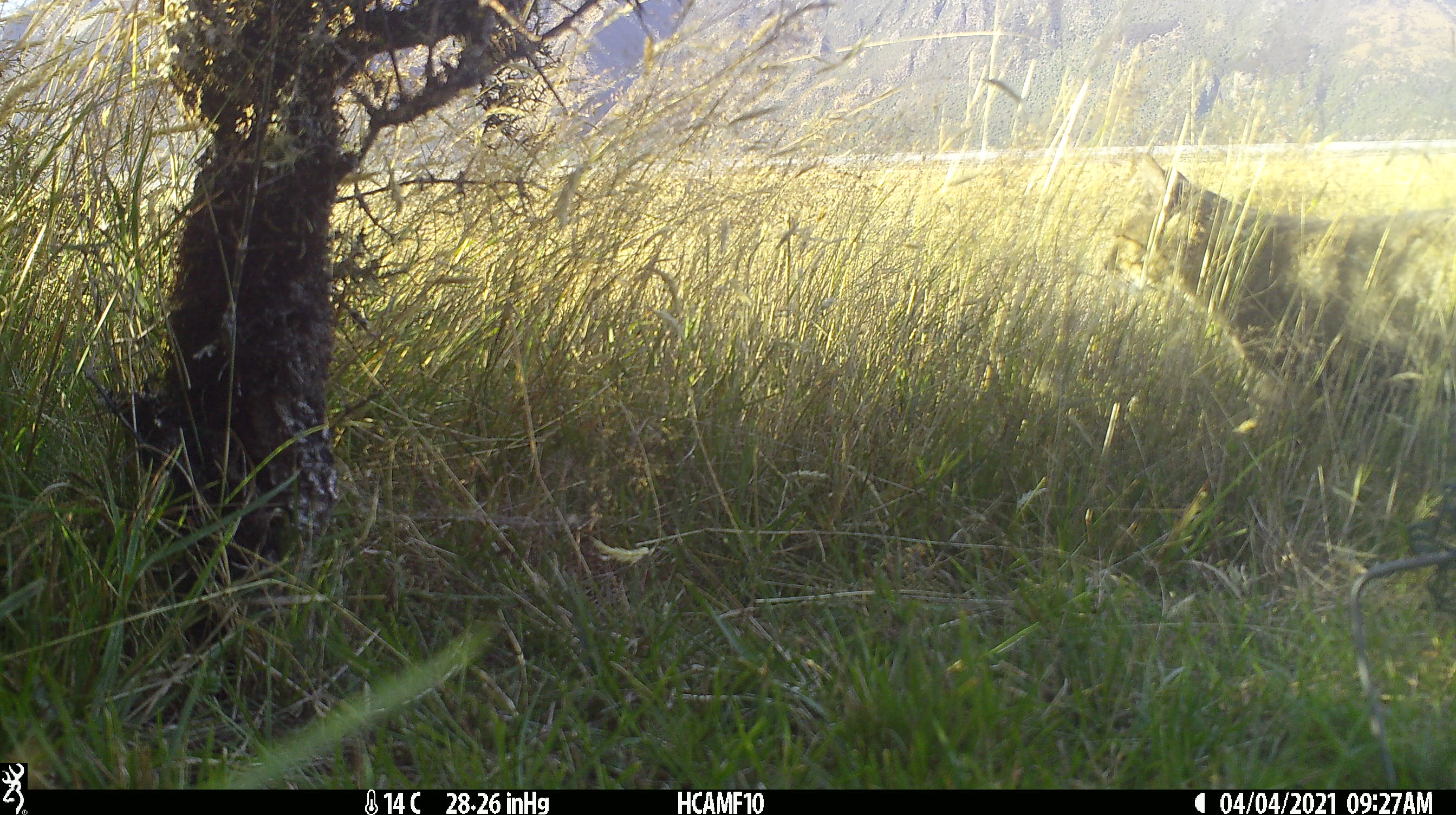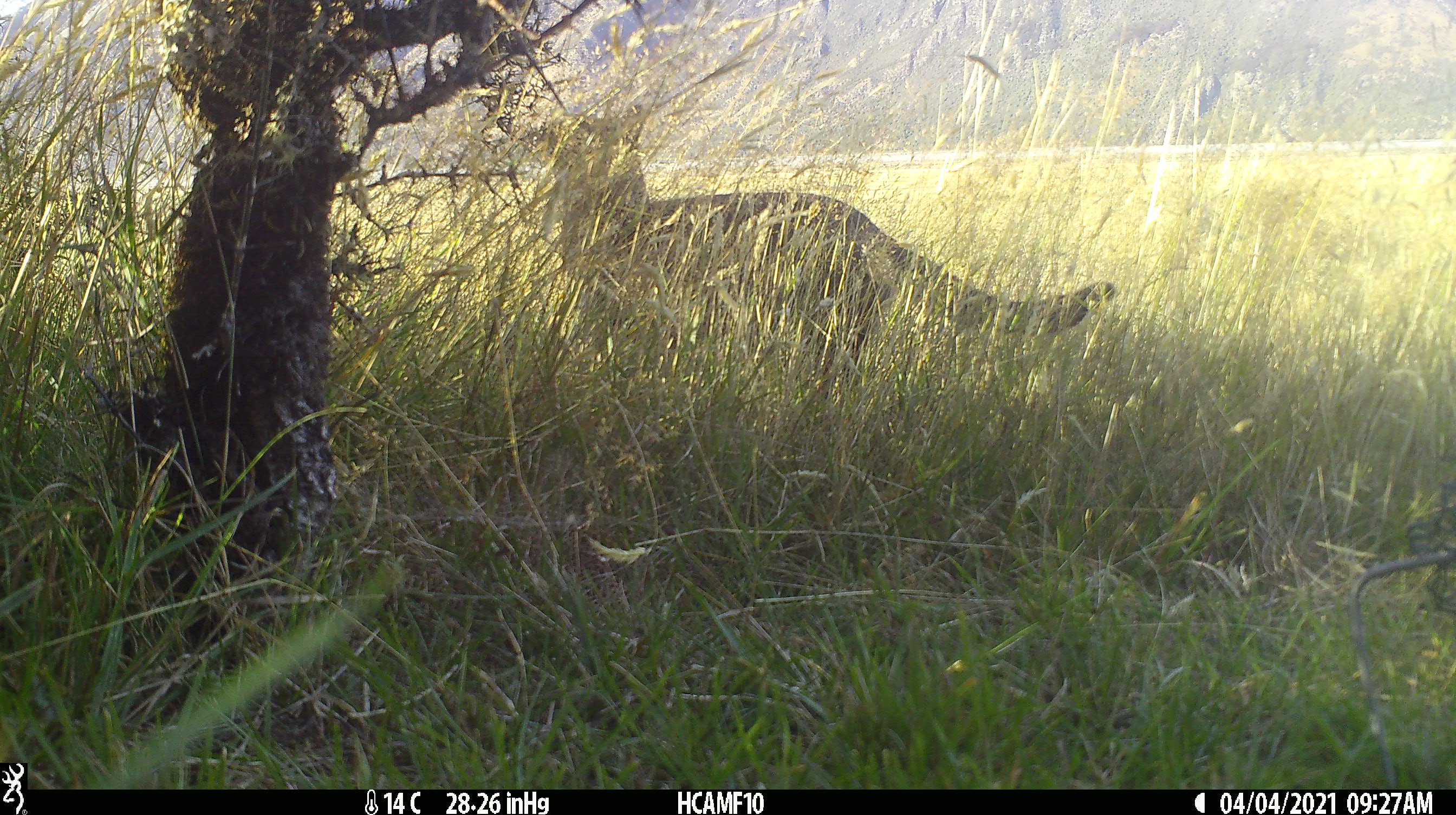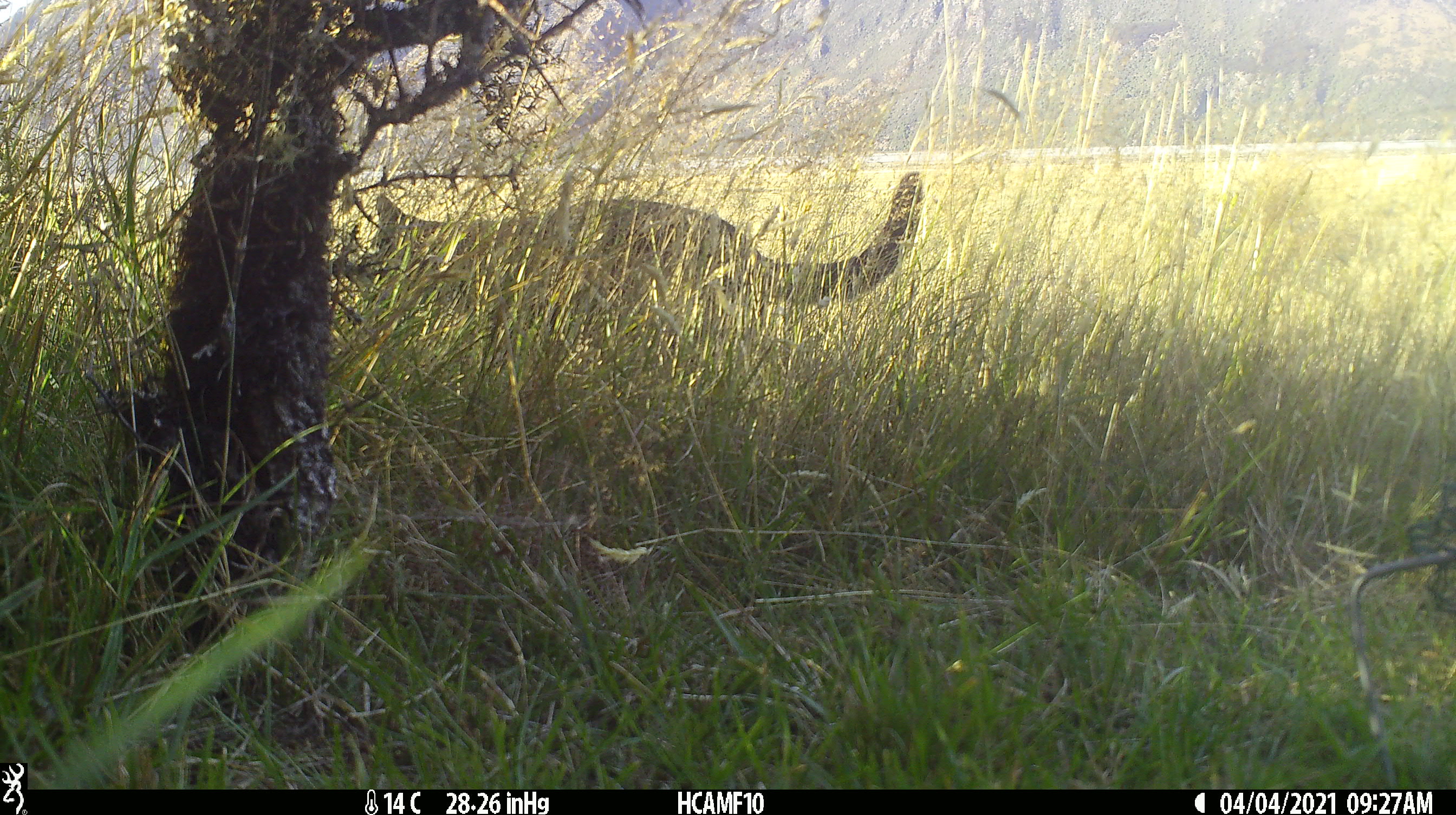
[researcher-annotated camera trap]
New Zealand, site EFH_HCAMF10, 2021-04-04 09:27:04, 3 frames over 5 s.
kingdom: Animalia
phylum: Chordata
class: Mammalia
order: Carnivora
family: Felidae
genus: Felis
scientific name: Felis catus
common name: domestic cat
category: cat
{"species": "cat (domestic cat) (Felis catus)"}